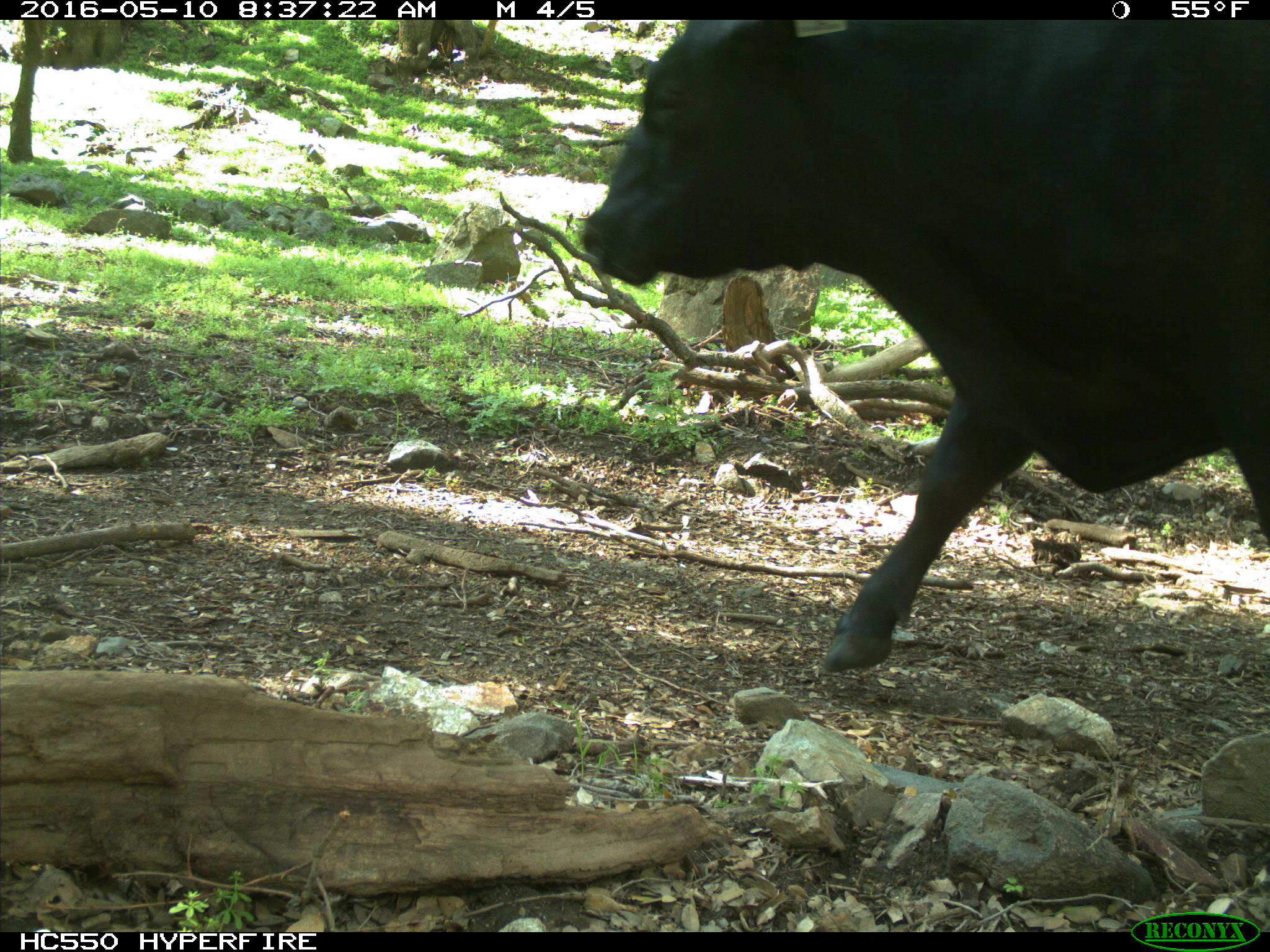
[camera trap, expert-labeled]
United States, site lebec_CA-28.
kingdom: Animalia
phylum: Chordata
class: Mammalia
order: Artiodactyla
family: Bovidae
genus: Bos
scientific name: Bos taurus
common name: domestic cow